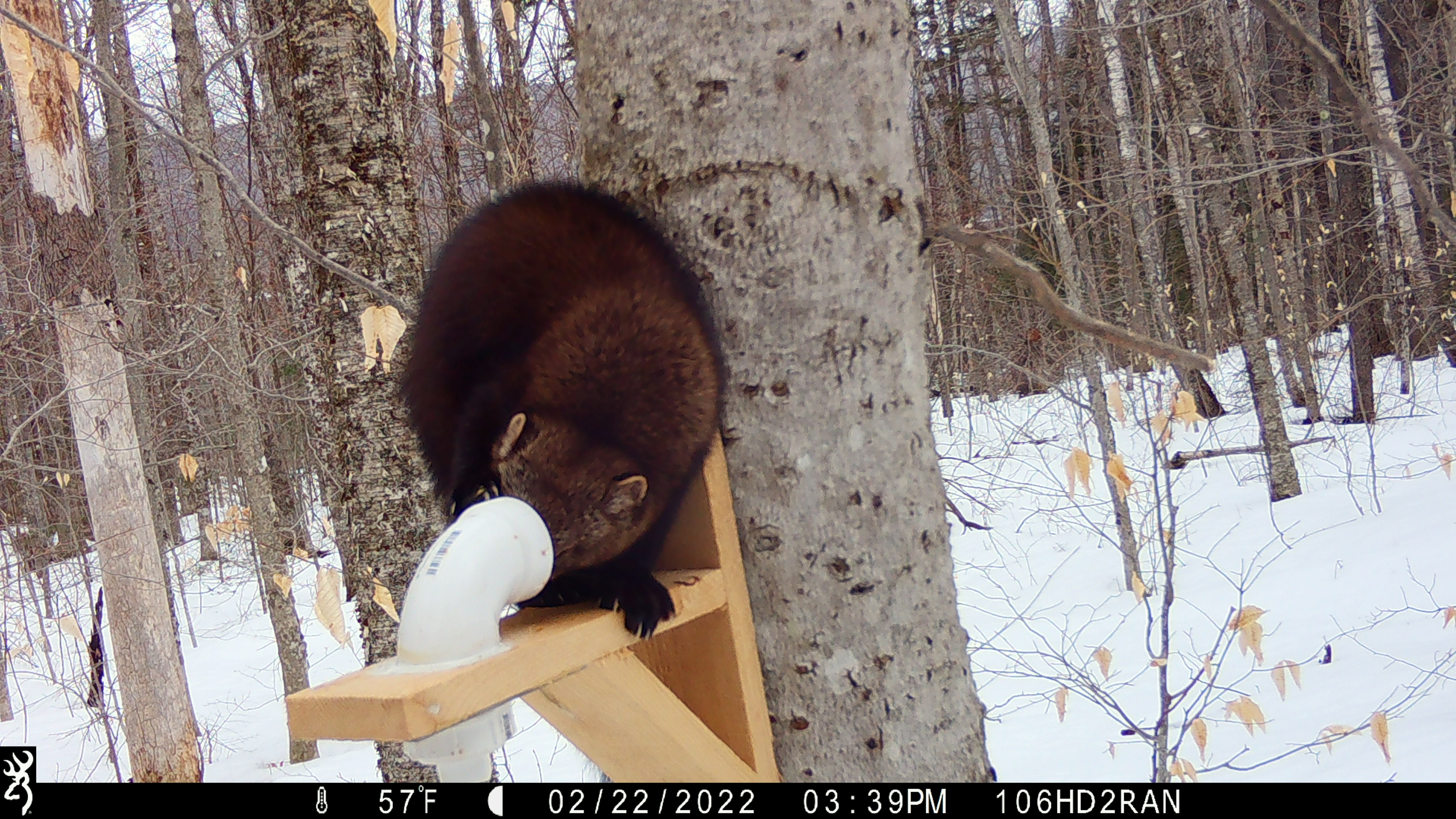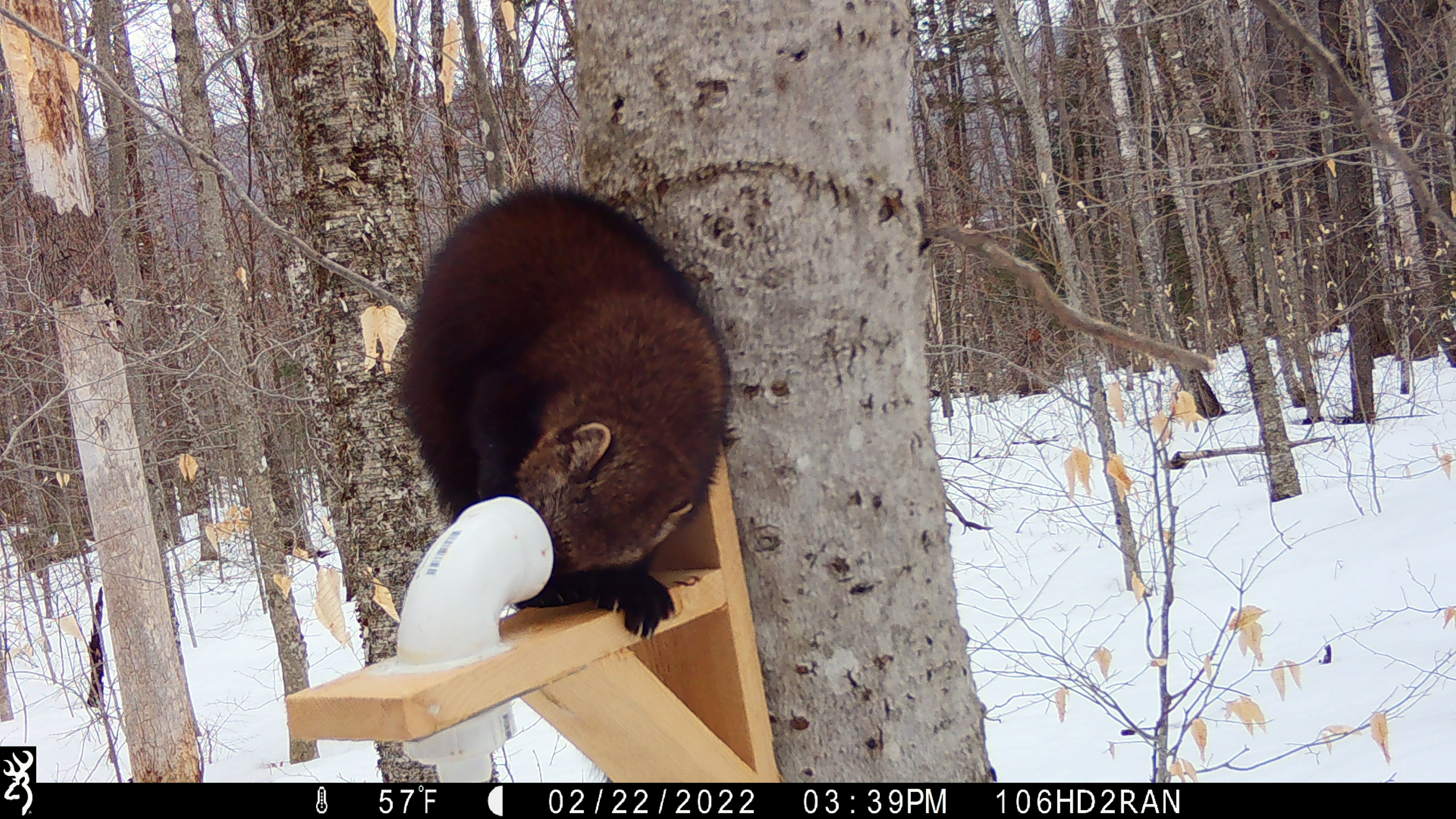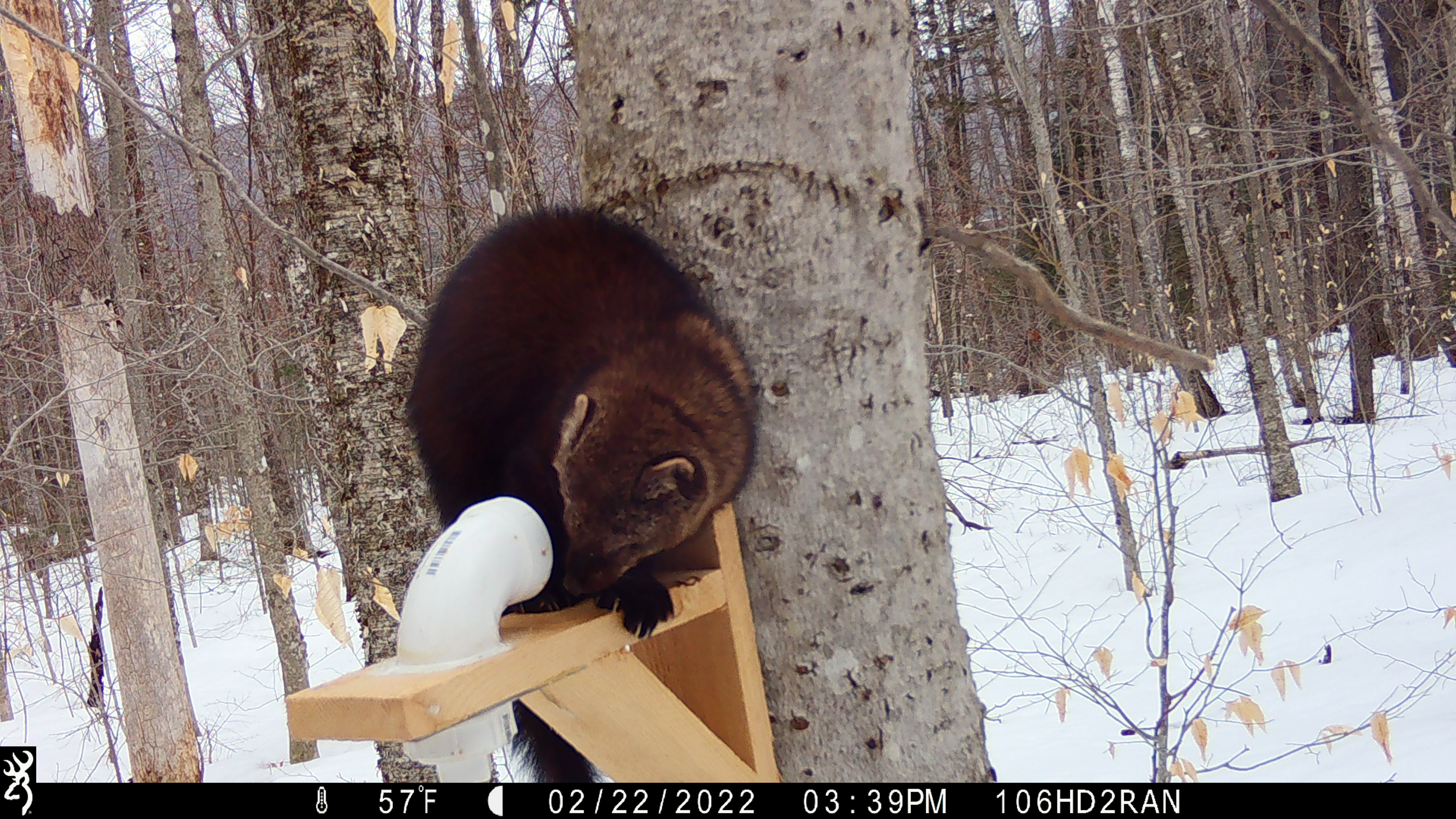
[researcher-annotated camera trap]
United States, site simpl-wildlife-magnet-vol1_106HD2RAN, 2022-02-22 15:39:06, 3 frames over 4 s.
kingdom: Animalia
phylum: Chordata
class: Mammalia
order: Carnivora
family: Mustelidae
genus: Pekania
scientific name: Pekania pennanti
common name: fisher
Fisher (Pekania pennanti).